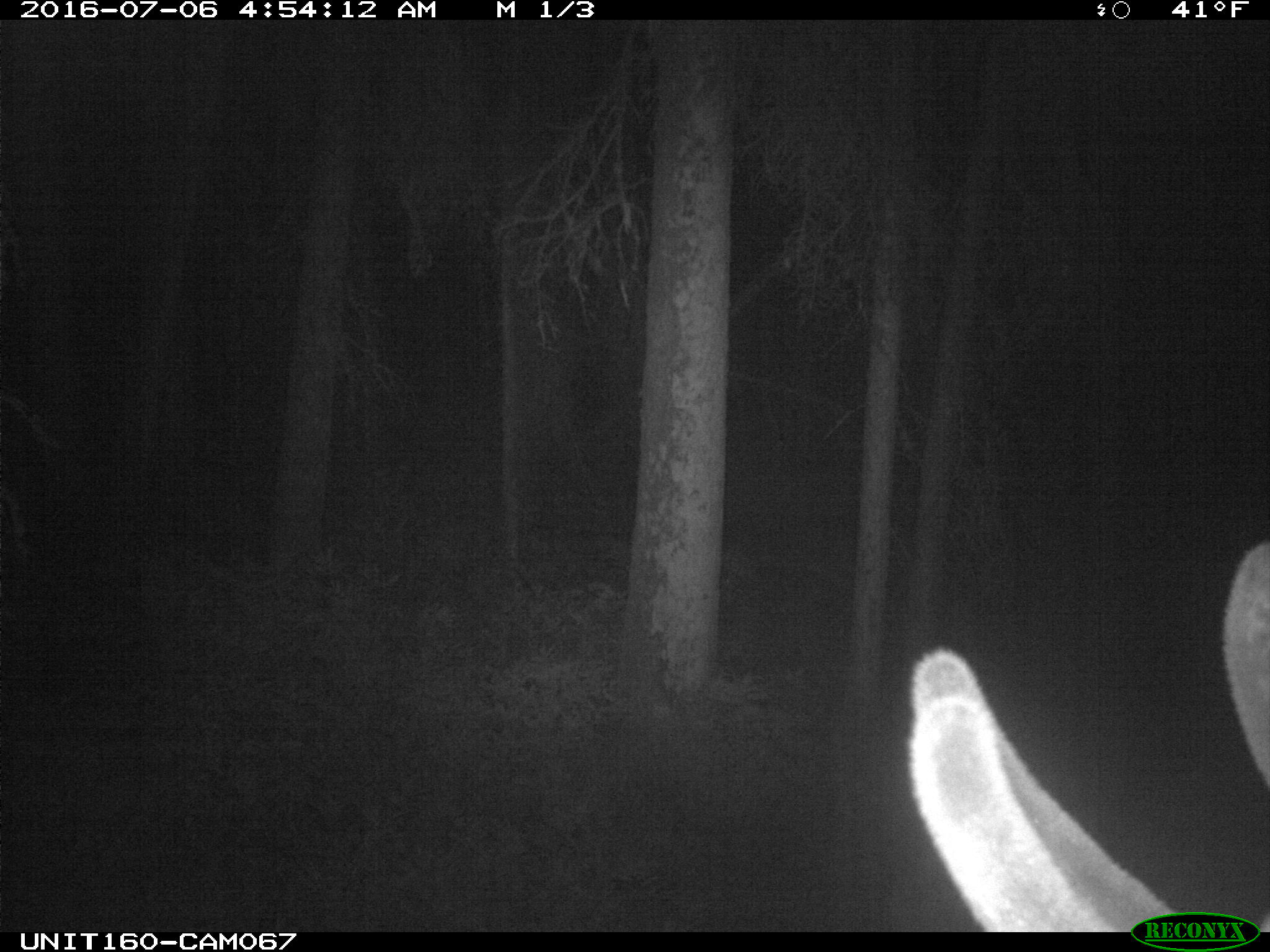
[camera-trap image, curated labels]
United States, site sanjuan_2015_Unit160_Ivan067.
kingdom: Animalia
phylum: Chordata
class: Mammalia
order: Artiodactyla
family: Cervidae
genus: Cervus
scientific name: Cervus elaphus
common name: red deer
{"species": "Cervus elaphus (red deer)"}